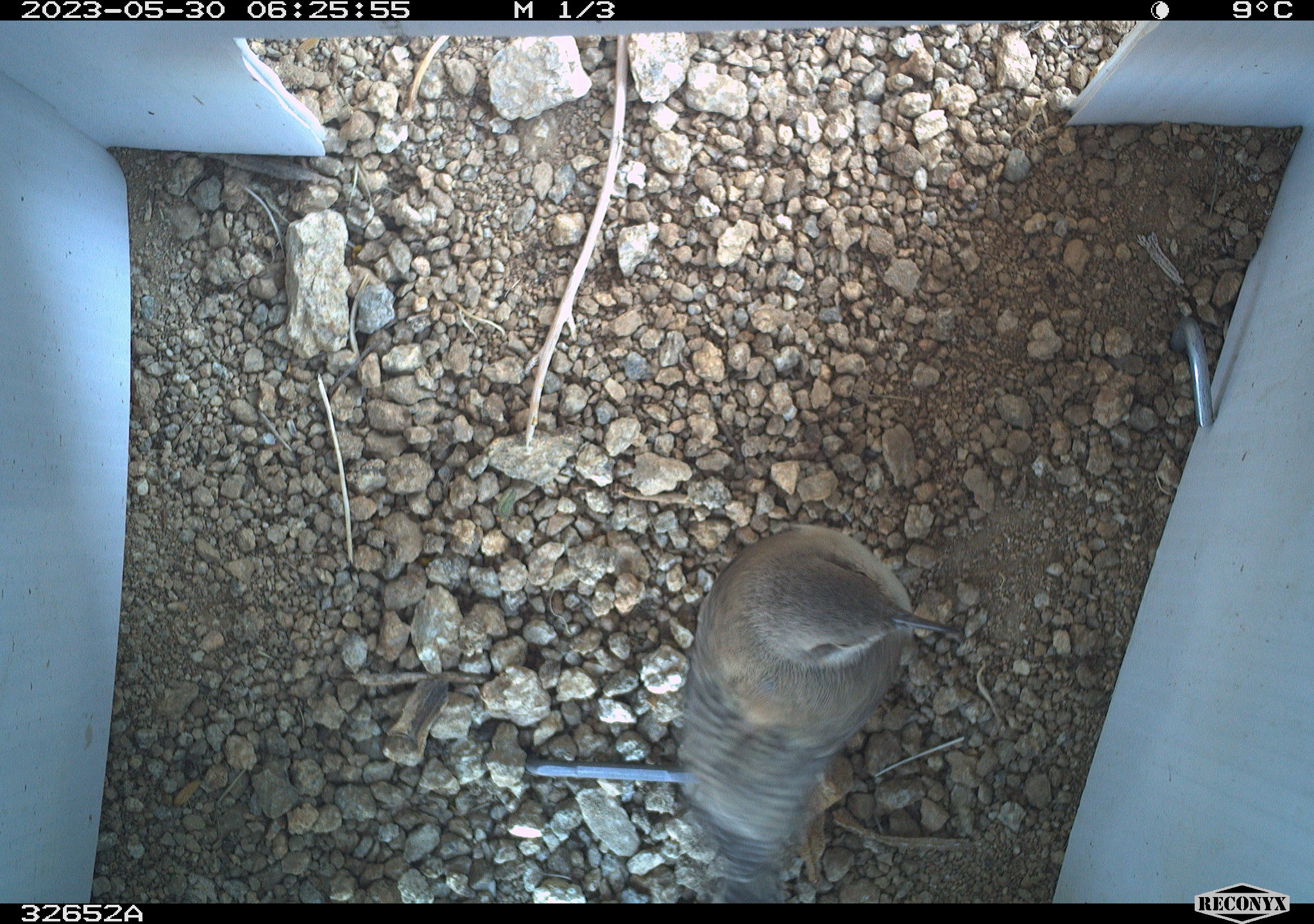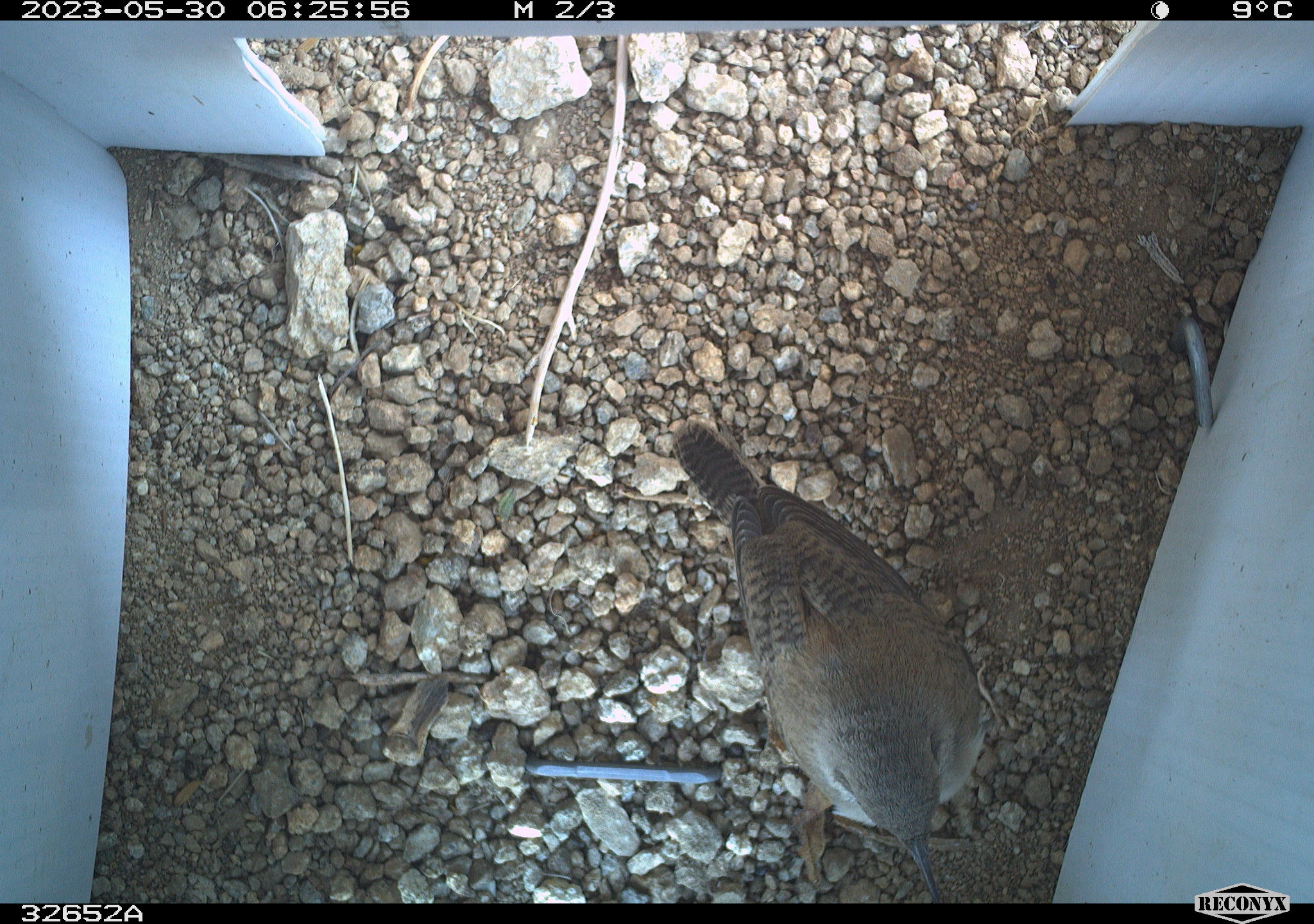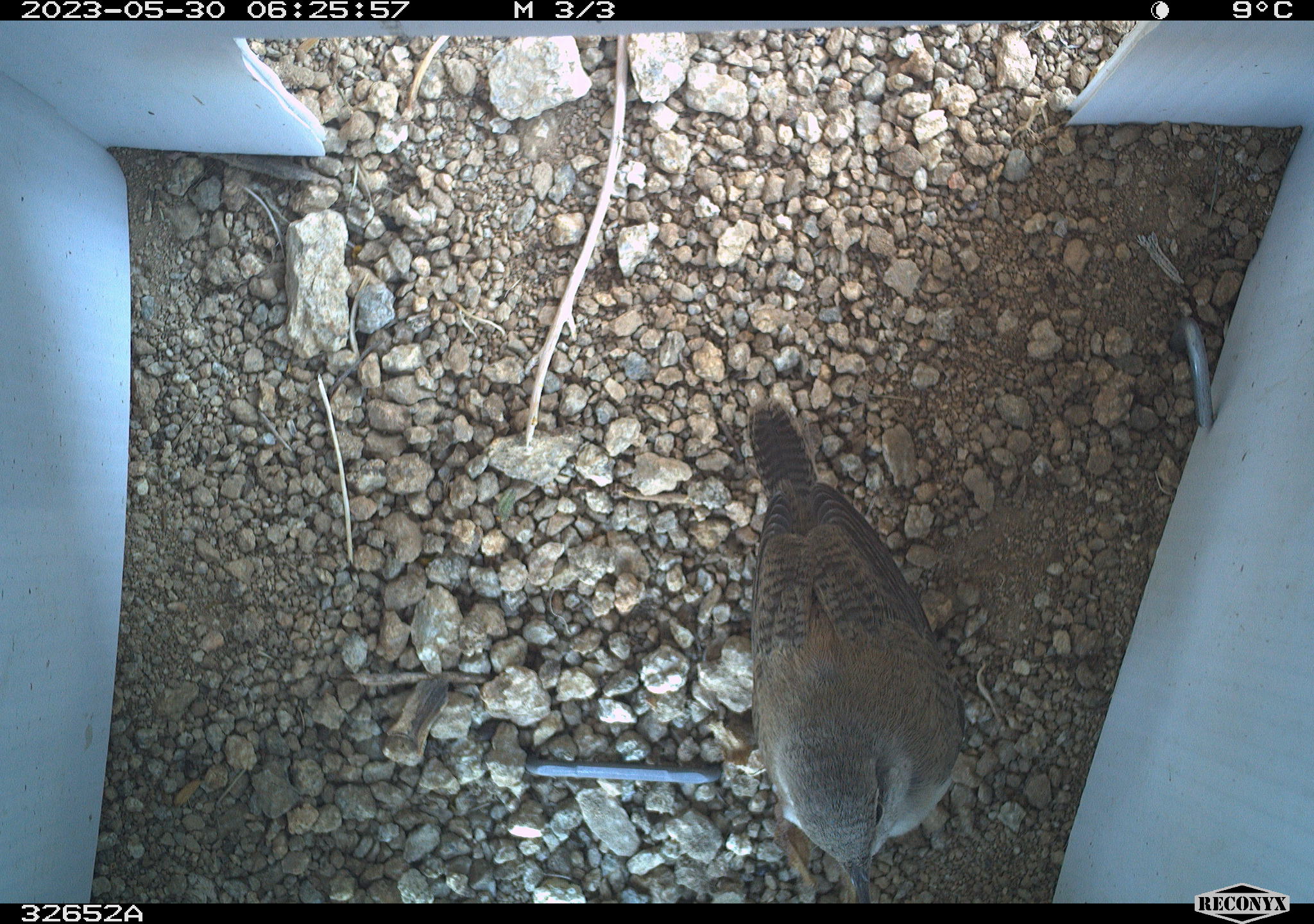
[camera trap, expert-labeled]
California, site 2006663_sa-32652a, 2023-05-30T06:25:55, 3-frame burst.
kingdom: Animalia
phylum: Chordata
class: Aves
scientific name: Aves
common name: bird